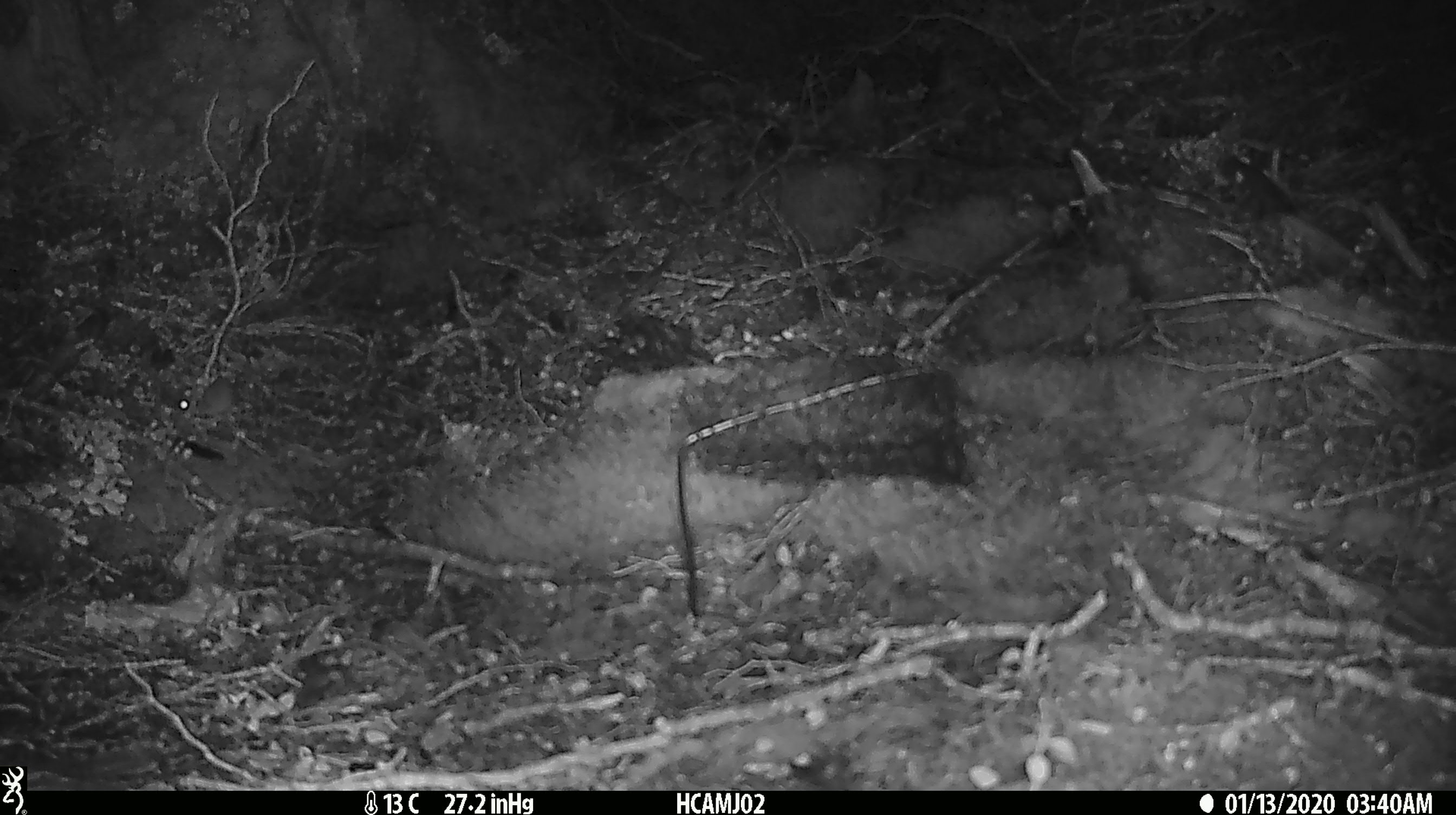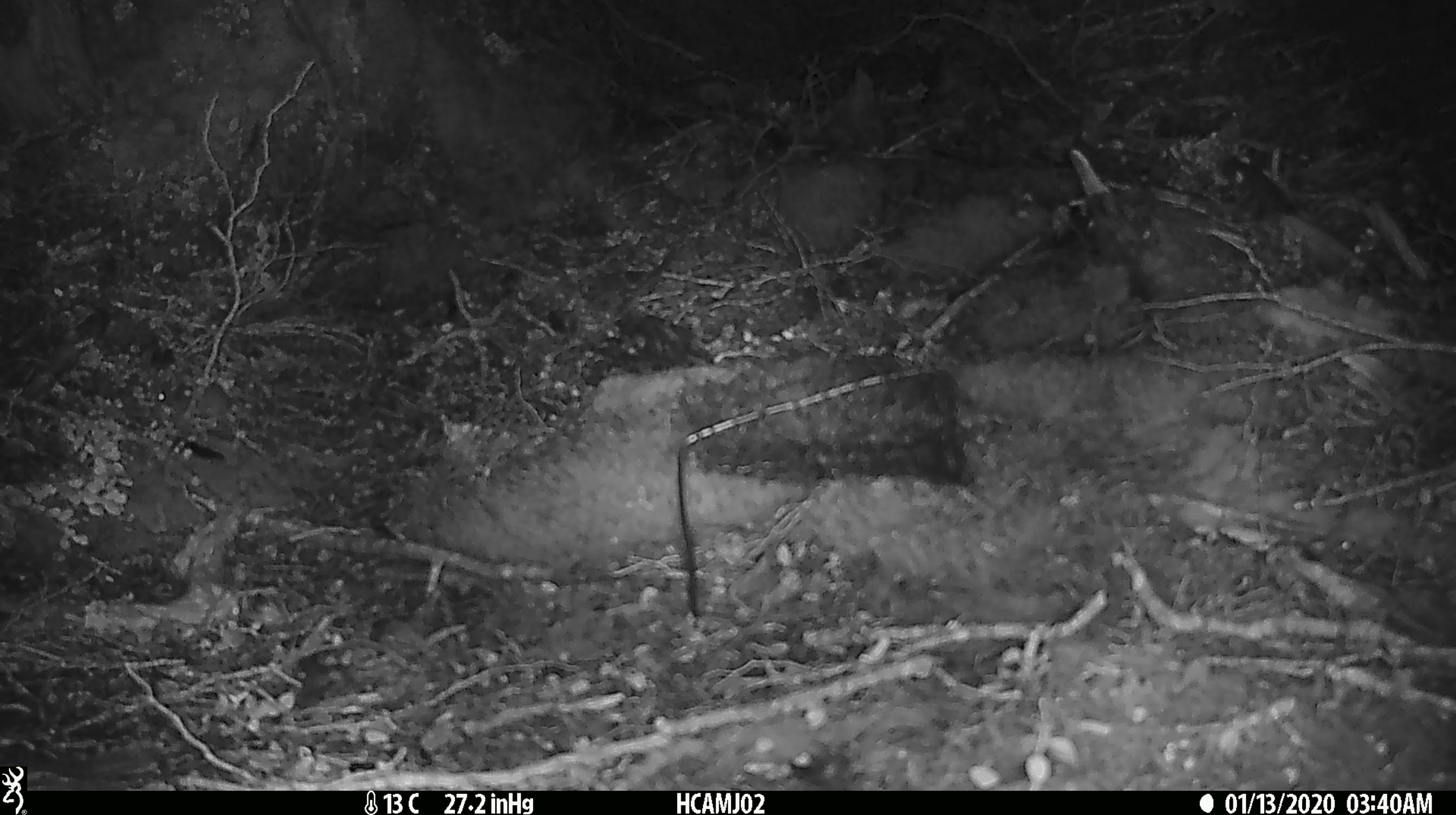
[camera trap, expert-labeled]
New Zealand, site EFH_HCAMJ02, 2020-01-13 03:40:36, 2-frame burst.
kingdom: Animalia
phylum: Chordata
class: Mammalia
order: Rodentia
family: Muridae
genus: Mus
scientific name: Mus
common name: mouse